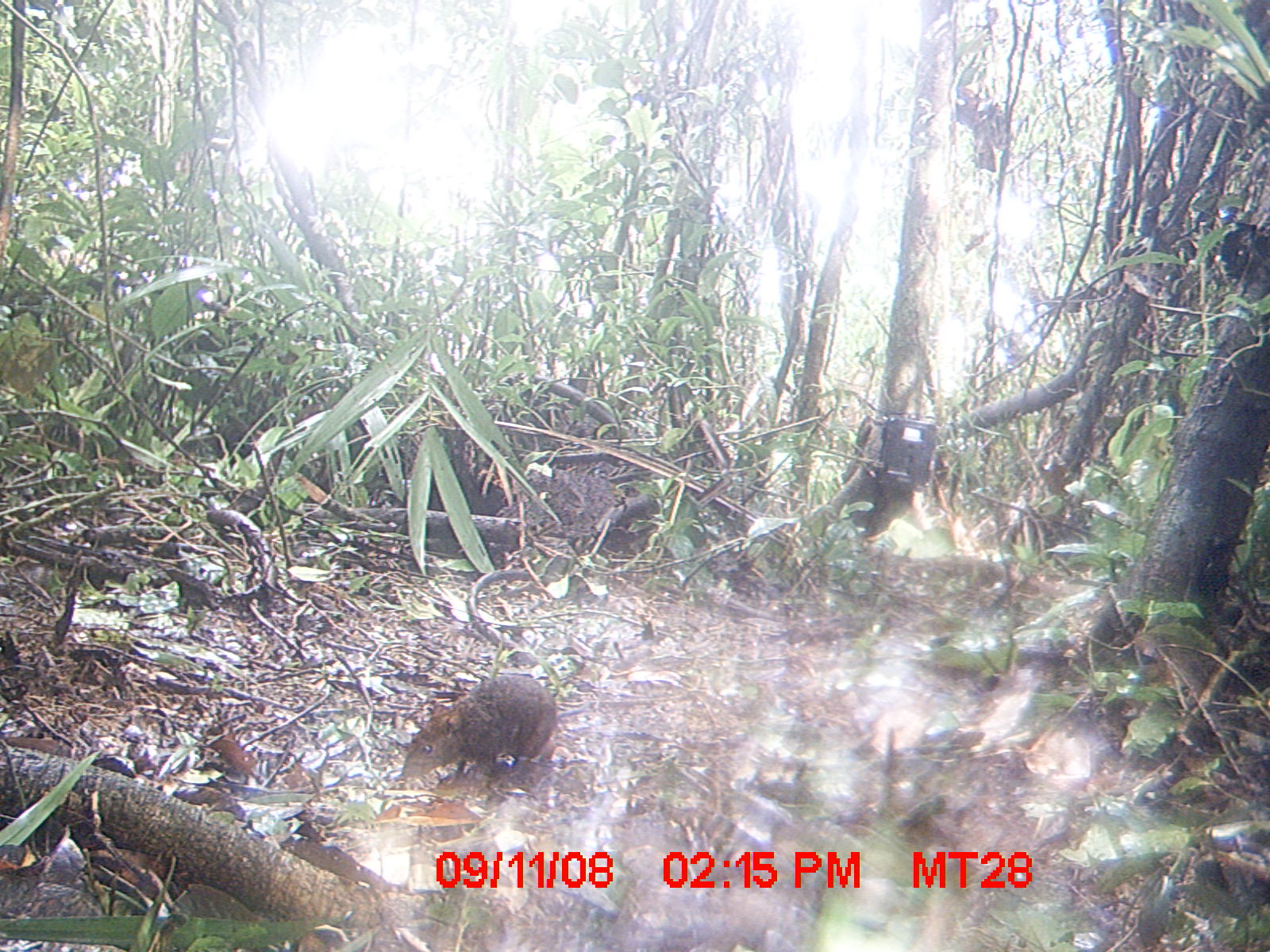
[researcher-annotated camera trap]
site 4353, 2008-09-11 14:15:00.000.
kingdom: Animalia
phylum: Chordata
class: Aves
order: Cuculiformes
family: Cuculidae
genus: Coua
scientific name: Coua serriana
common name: red-breasted coua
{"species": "Coua serriana (red-breasted coua)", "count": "1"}